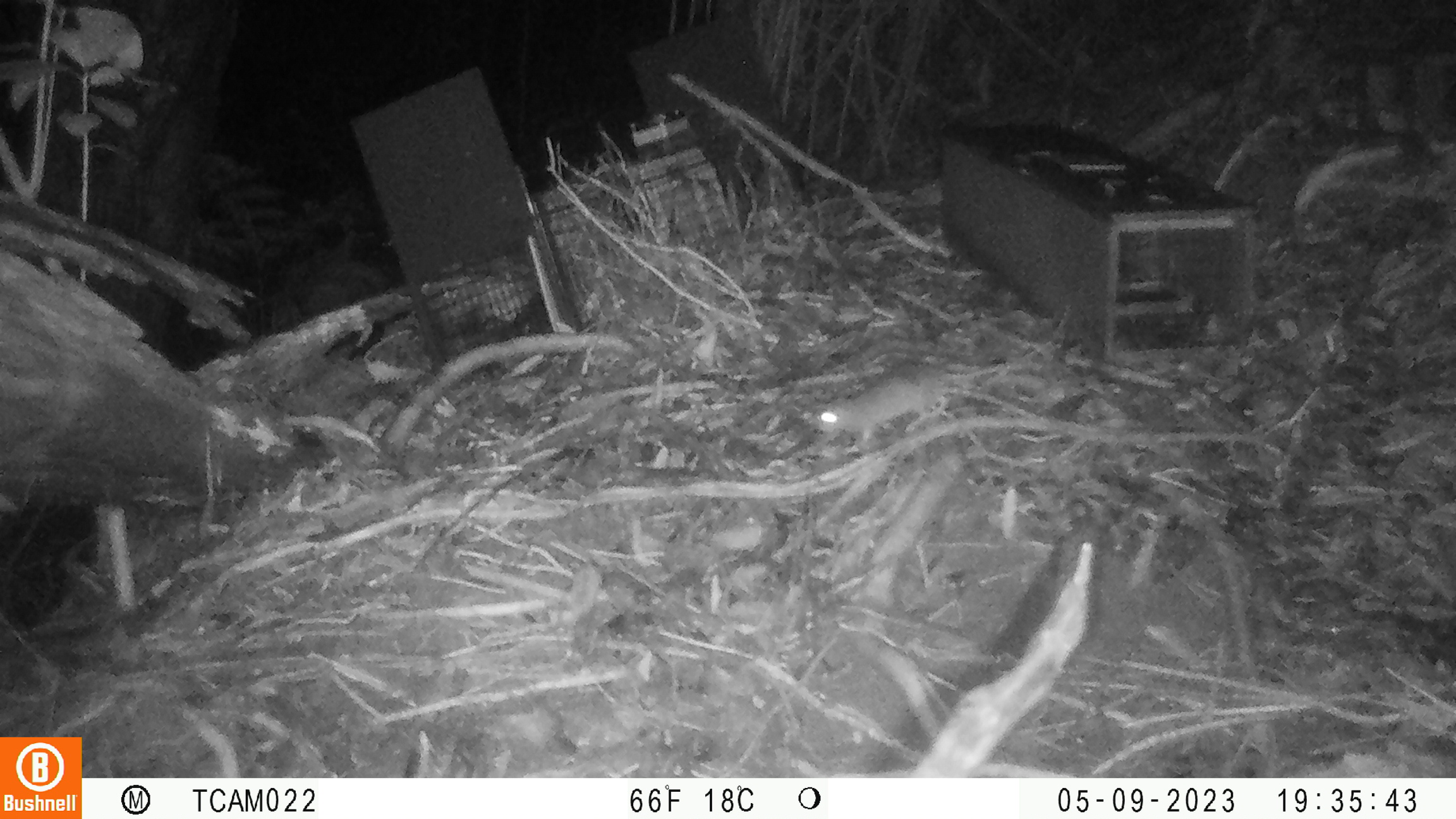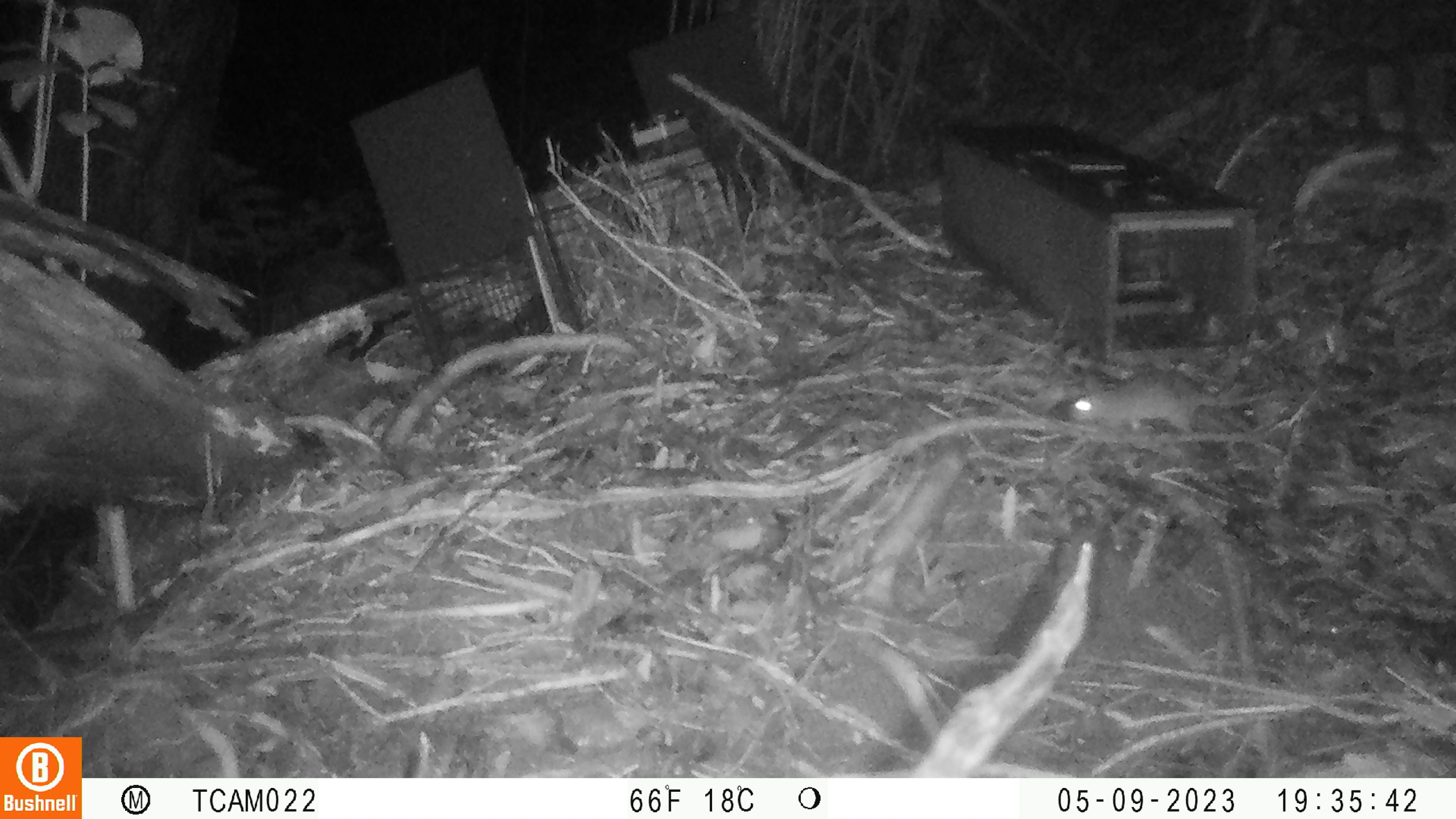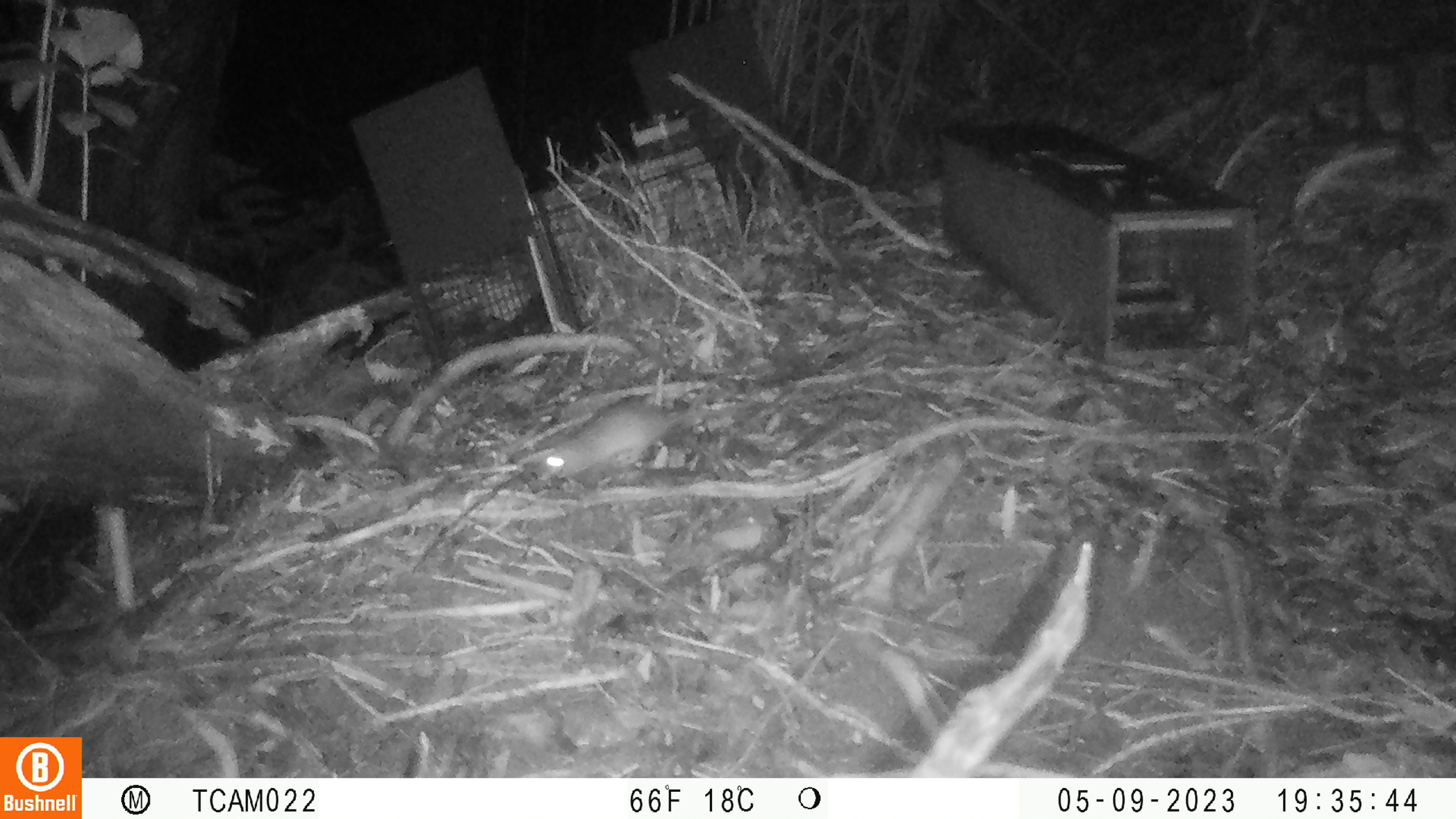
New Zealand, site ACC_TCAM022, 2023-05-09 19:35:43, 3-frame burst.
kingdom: Animalia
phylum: Chordata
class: Mammalia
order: Rodentia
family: Muridae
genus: Rattus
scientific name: Rattus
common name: rat